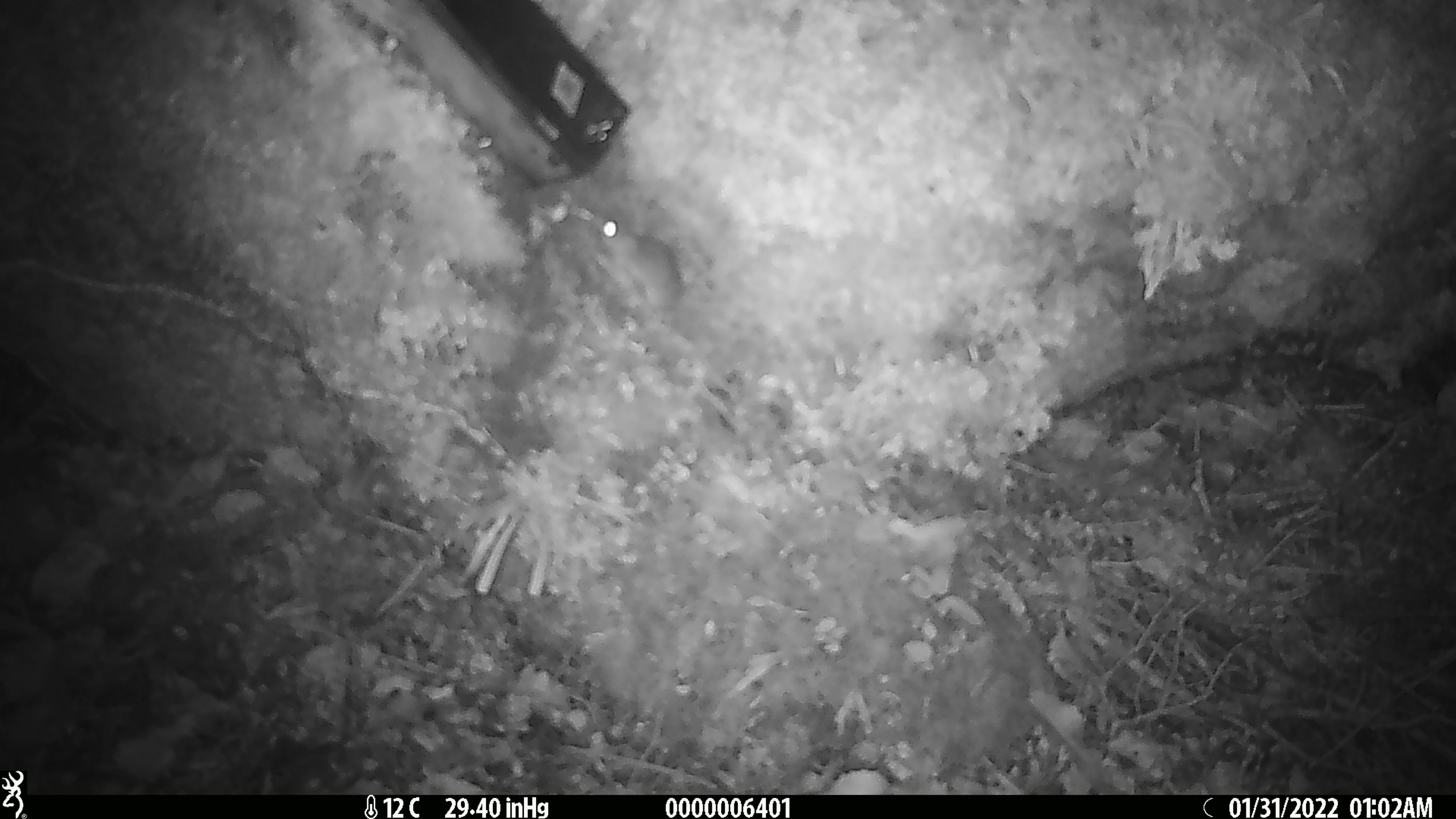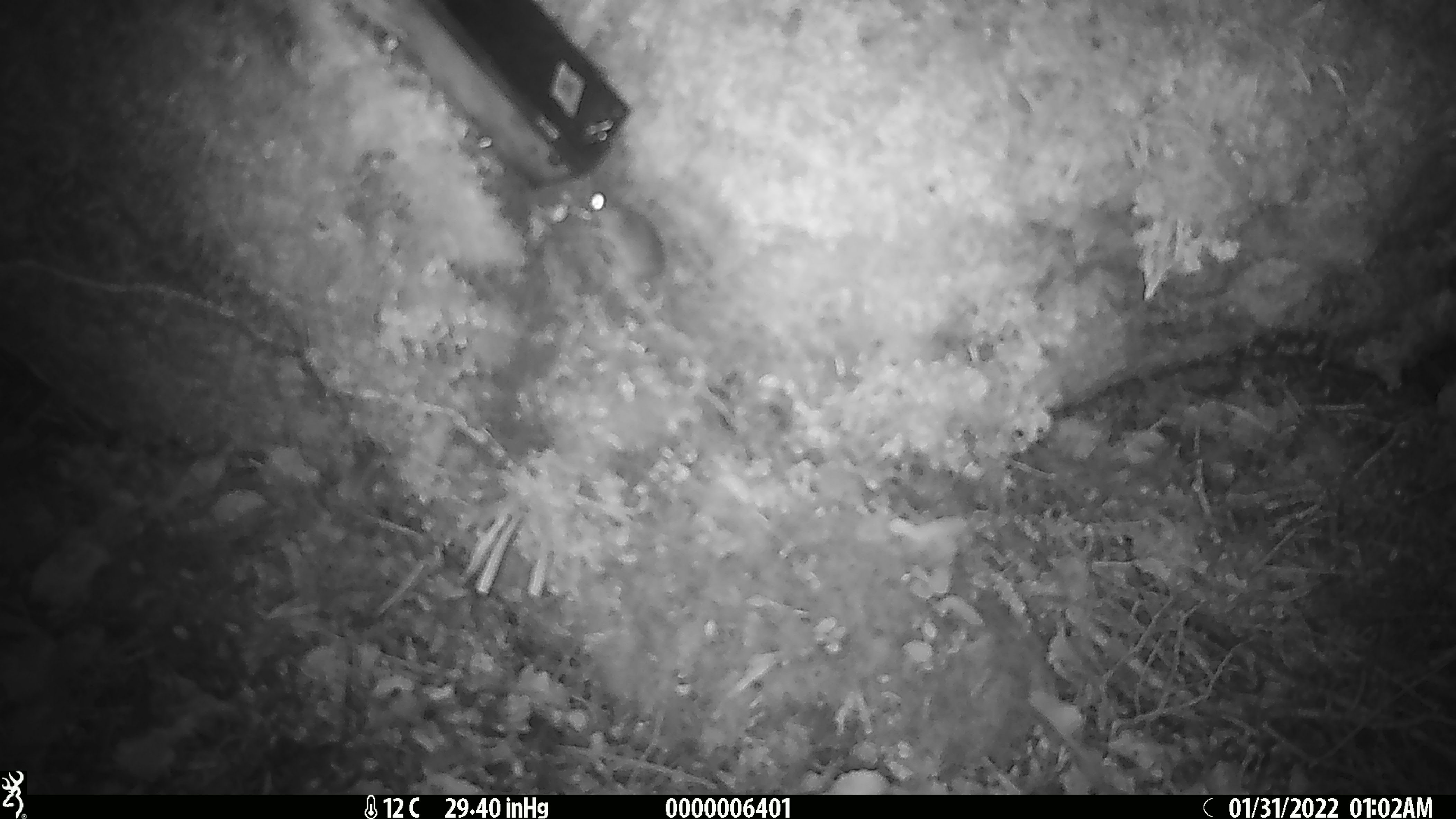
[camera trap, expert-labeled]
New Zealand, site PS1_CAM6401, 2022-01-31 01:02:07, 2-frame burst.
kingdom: Animalia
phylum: Chordata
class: Mammalia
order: Rodentia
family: Muridae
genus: Mus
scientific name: Mus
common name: mouse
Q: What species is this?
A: Mouse (Mus).